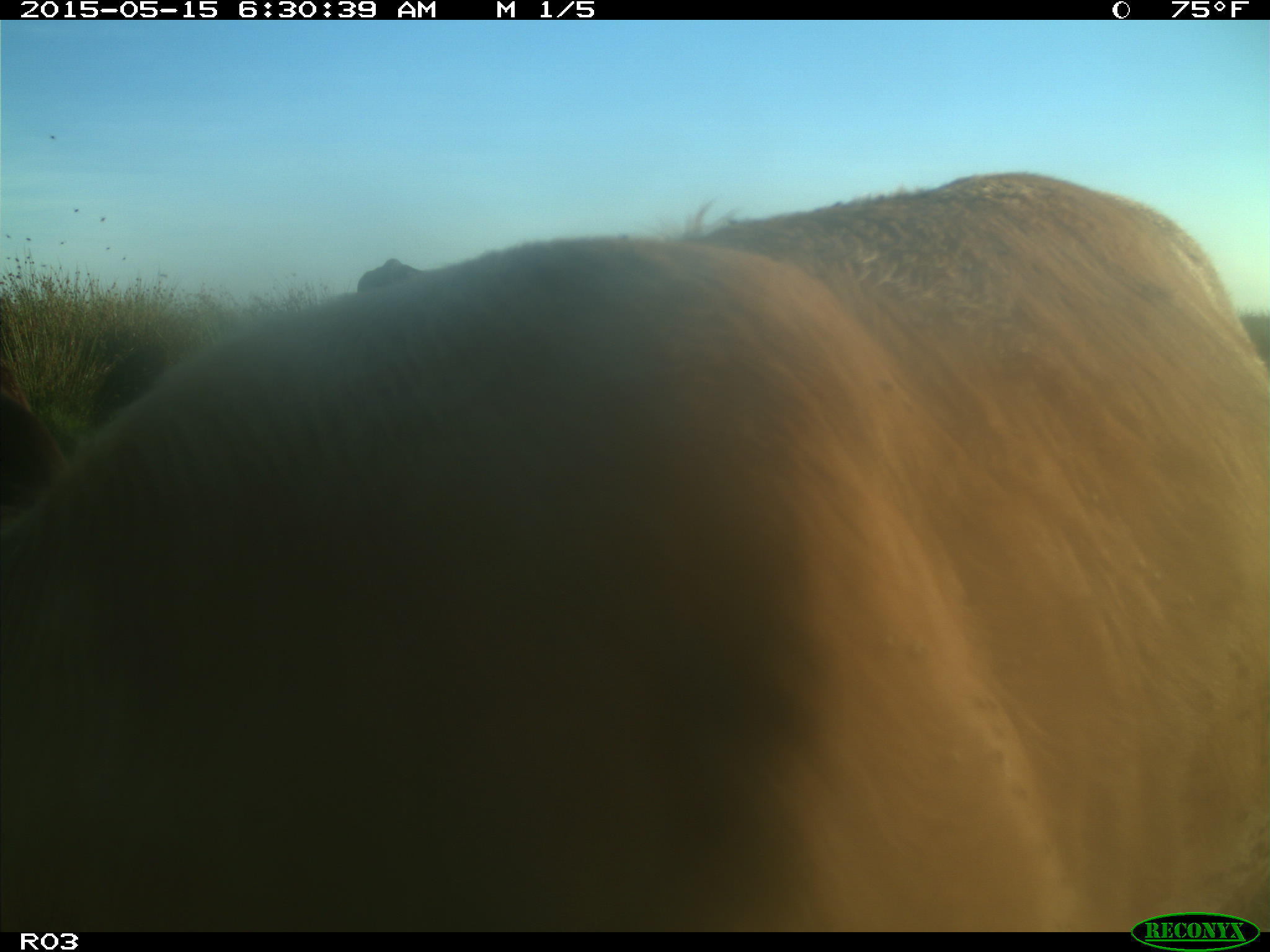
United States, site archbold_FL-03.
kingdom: Animalia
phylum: Chordata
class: Mammalia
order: Artiodactyla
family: Bovidae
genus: Bos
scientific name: Bos taurus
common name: domestic cow